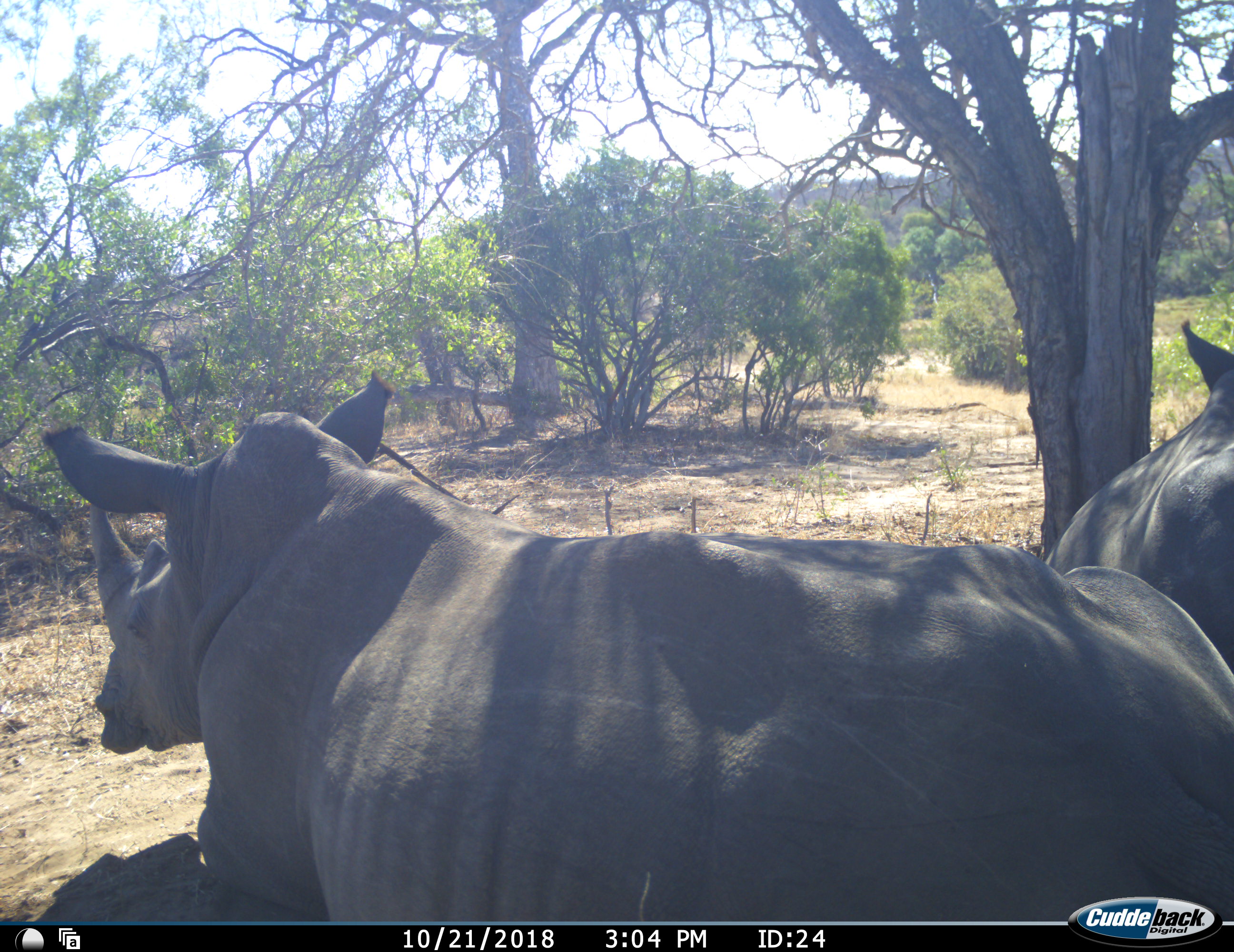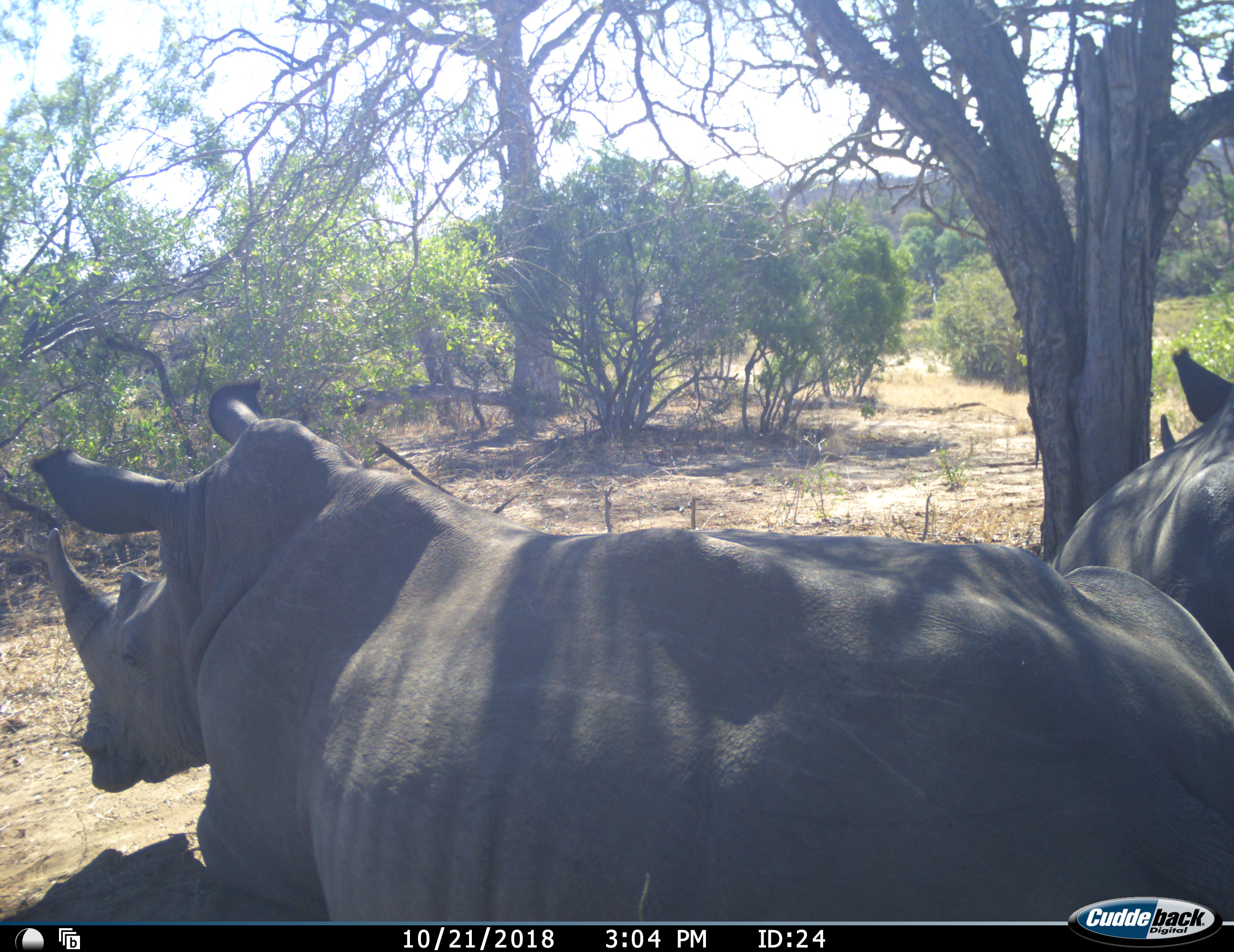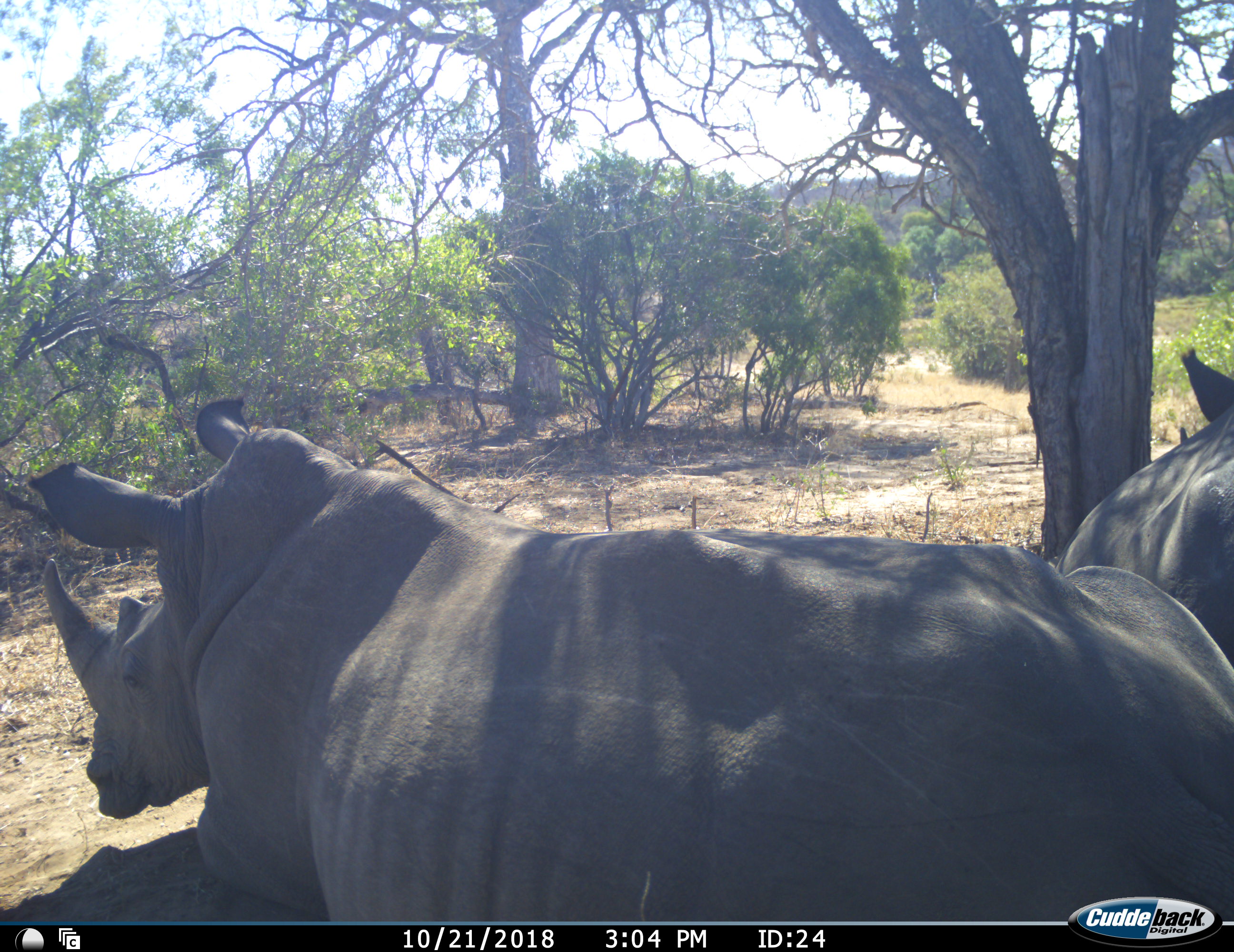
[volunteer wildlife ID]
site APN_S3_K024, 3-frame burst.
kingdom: Animalia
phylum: Chordata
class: Mammalia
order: Perissodactyla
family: Rhinocerotidae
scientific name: Rhinocerotidae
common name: unknown rhinoceros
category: rhinocerosunknown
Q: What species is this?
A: Rhinocerosunknown (unknown rhinoceros) (Rhinocerotidae).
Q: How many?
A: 2.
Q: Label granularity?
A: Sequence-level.